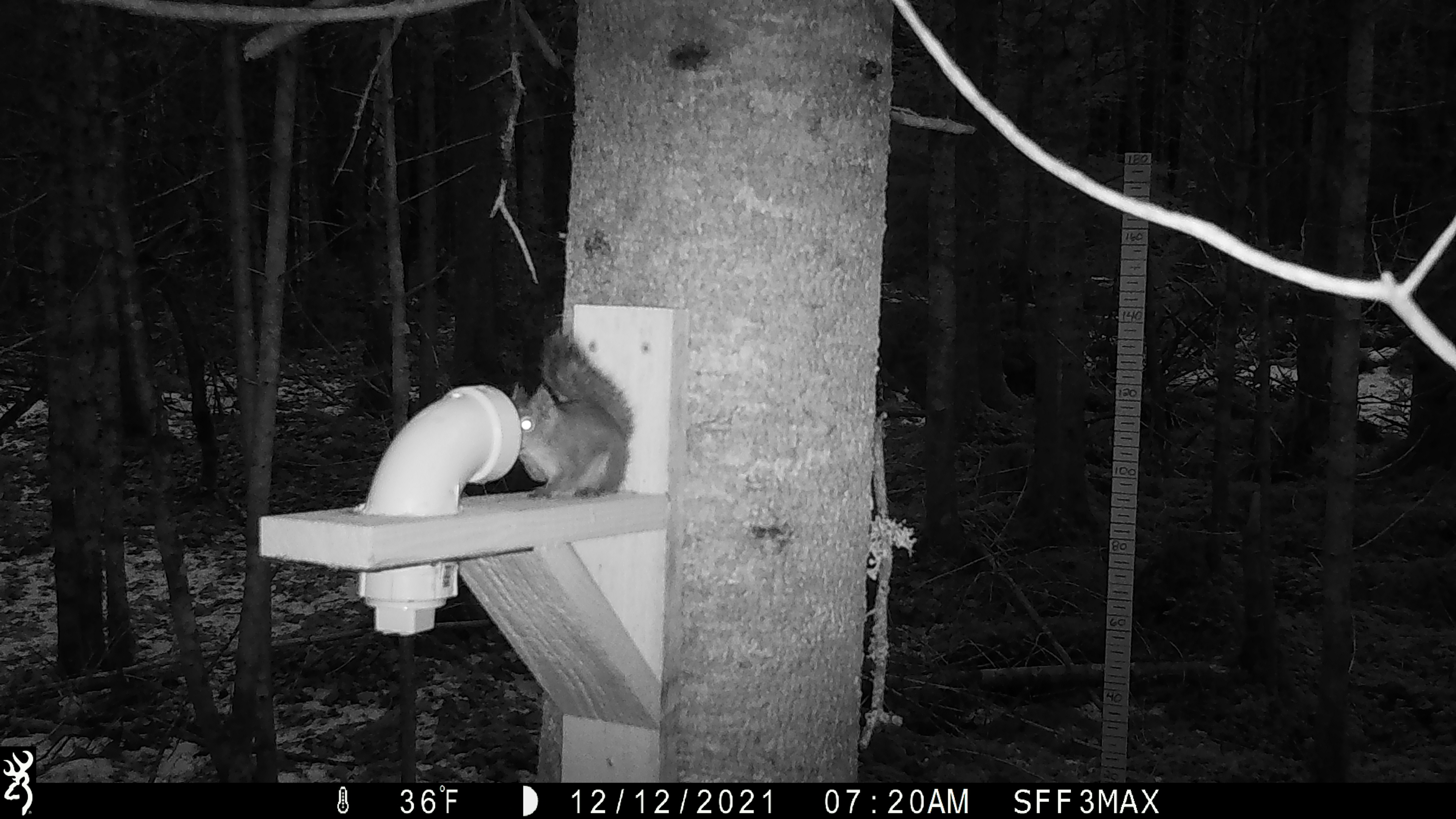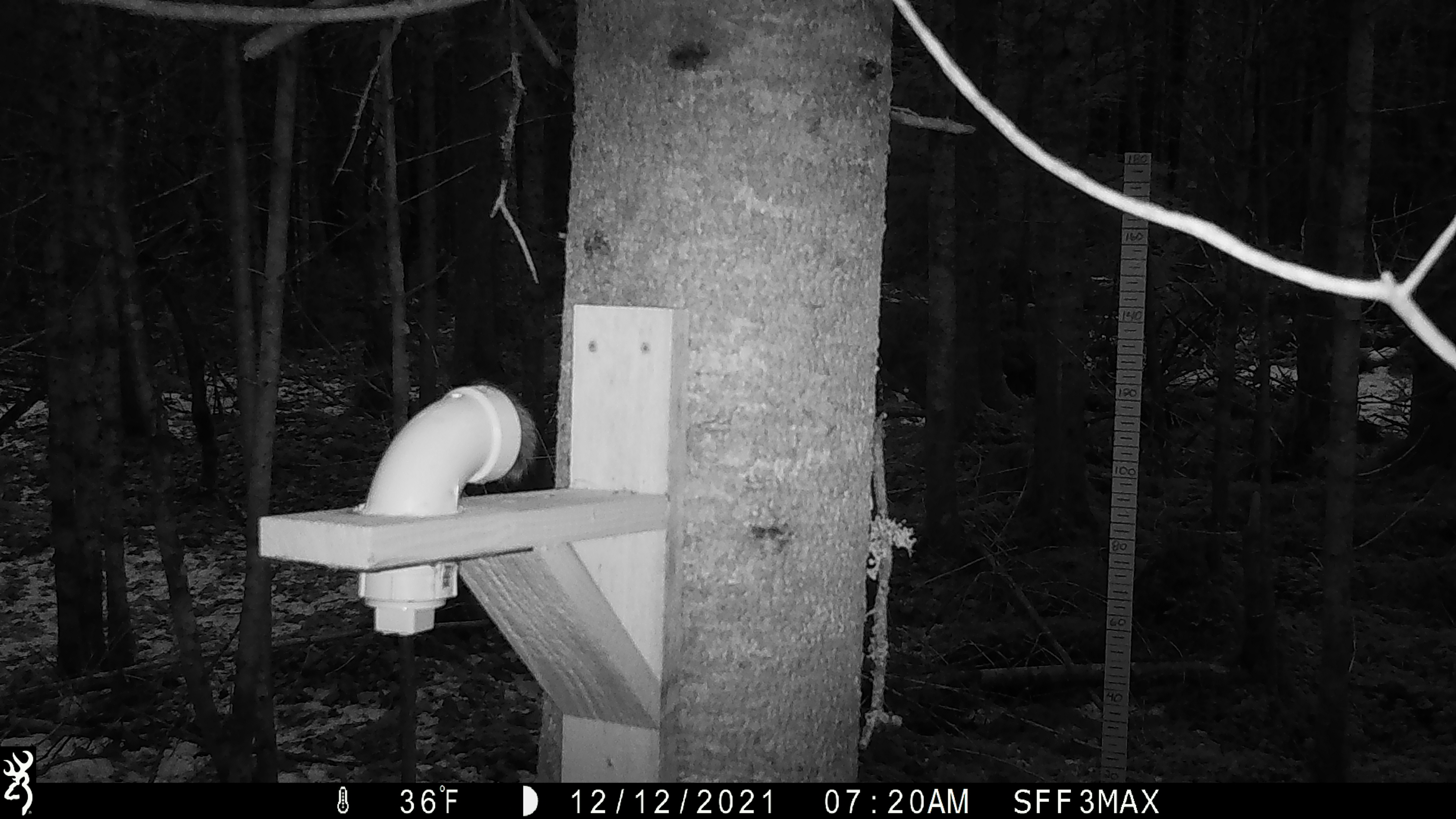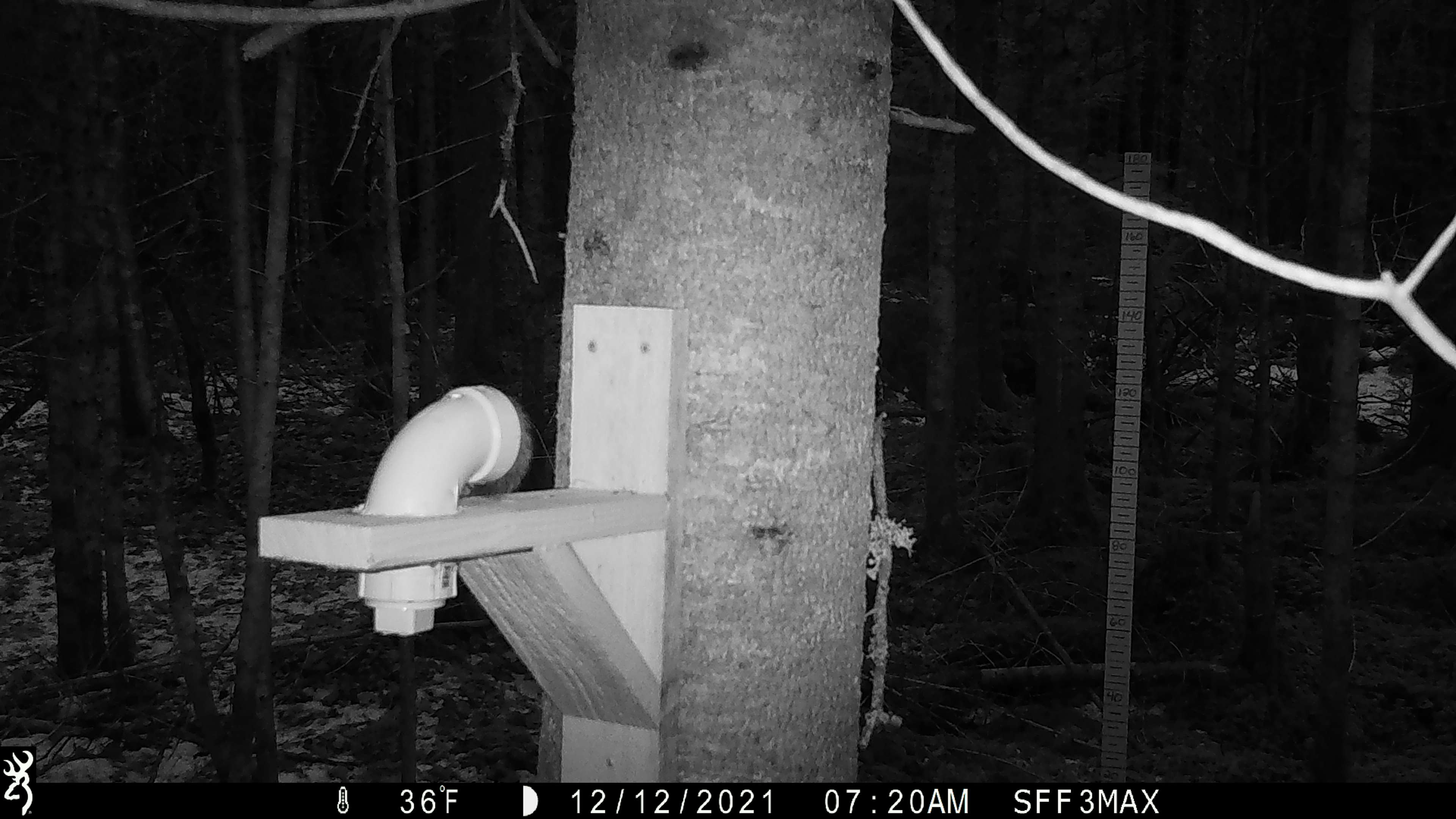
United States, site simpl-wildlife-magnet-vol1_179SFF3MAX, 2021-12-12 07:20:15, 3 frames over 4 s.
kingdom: Animalia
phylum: Chordata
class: Mammalia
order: Rodentia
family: Sciuridae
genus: Tamiasciurus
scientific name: Tamiasciurus hudsonicus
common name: red squirrel